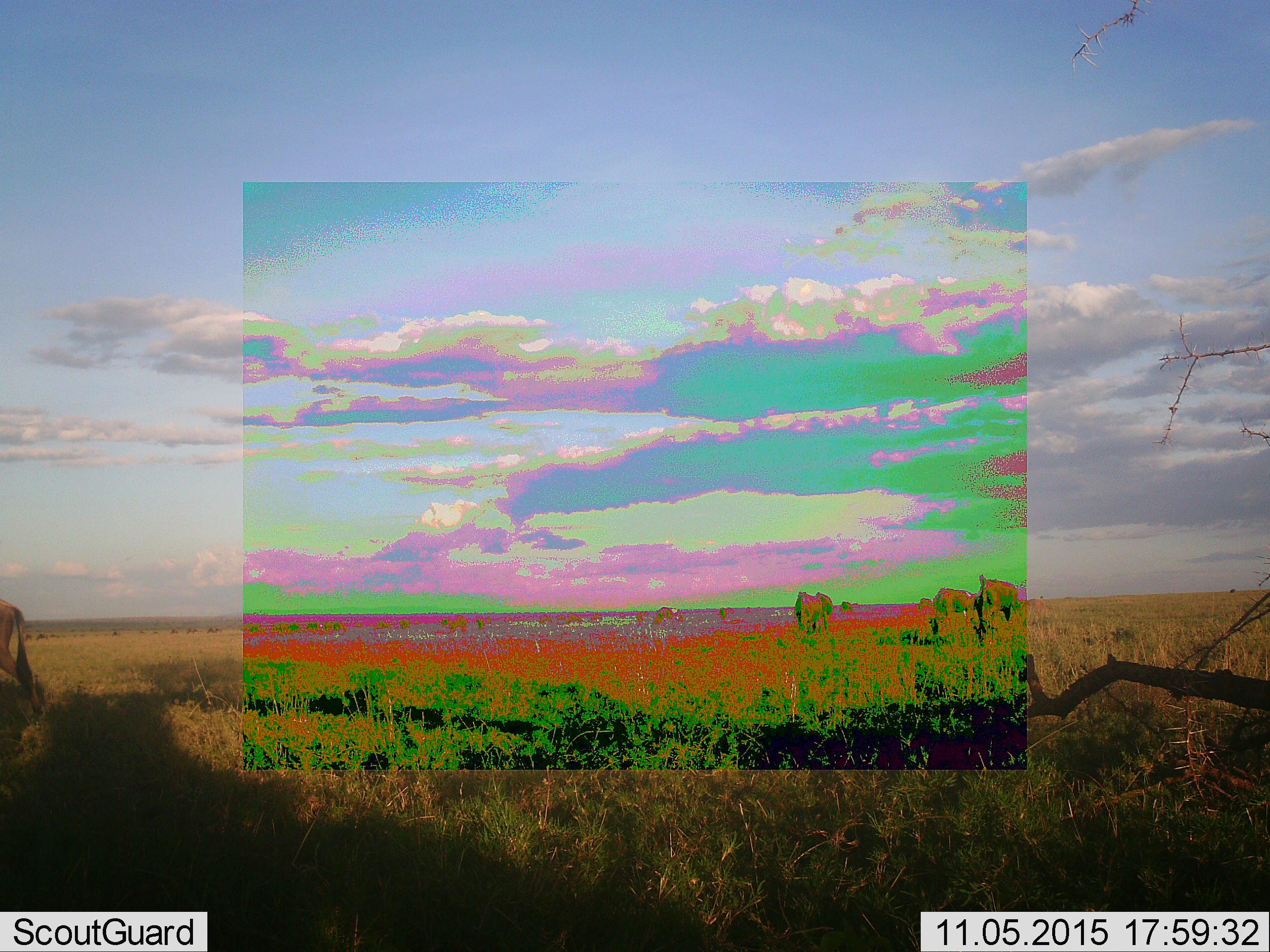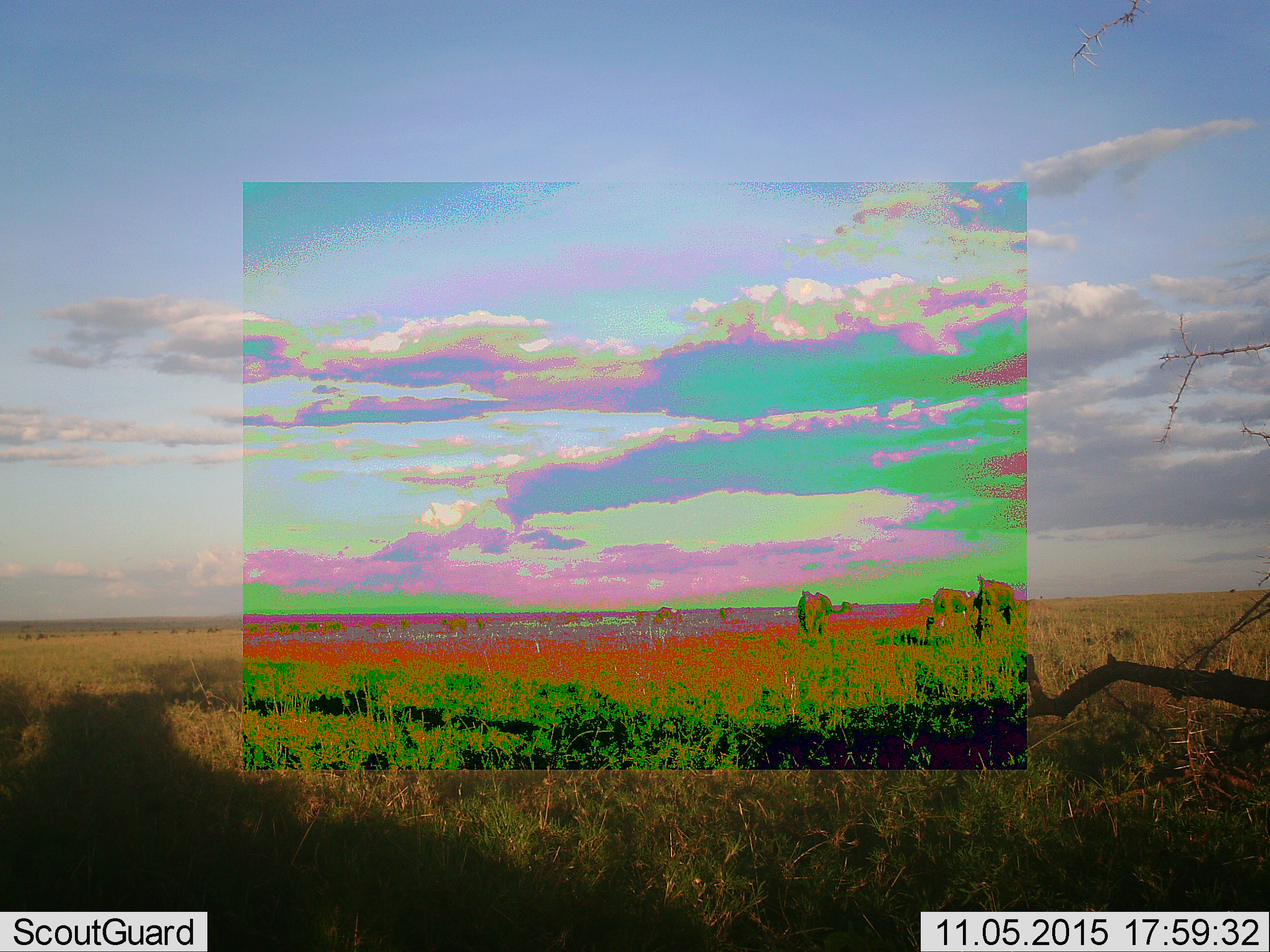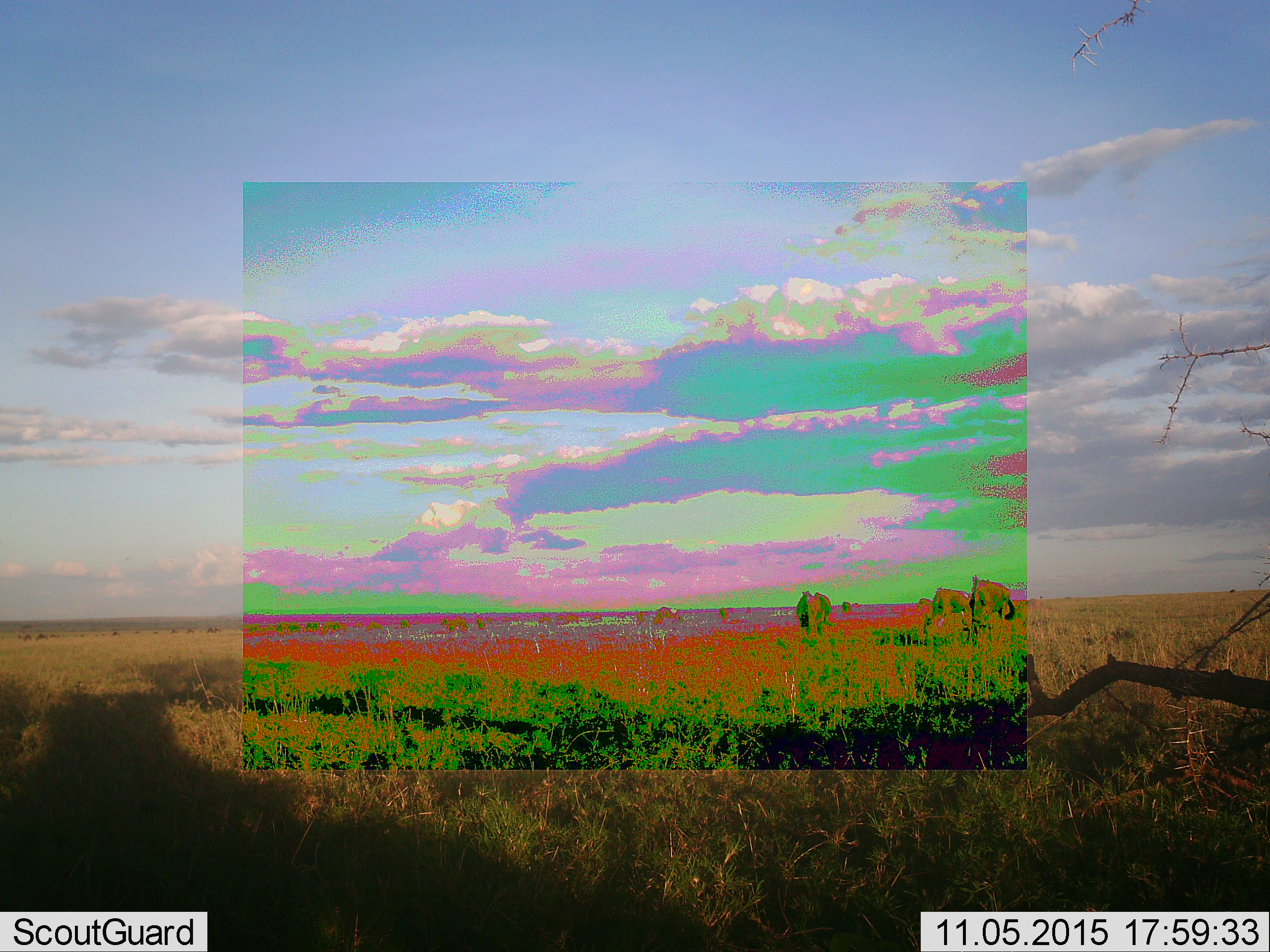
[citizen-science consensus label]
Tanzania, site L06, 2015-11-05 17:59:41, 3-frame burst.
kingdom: Animalia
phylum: Chordata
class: Mammalia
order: Artiodactyla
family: Bovidae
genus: Connochaetes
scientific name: Connochaetes taurinus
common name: blue wildebeest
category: wildebeest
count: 11-50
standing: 40%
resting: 0%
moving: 40%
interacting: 0%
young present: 0%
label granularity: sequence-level